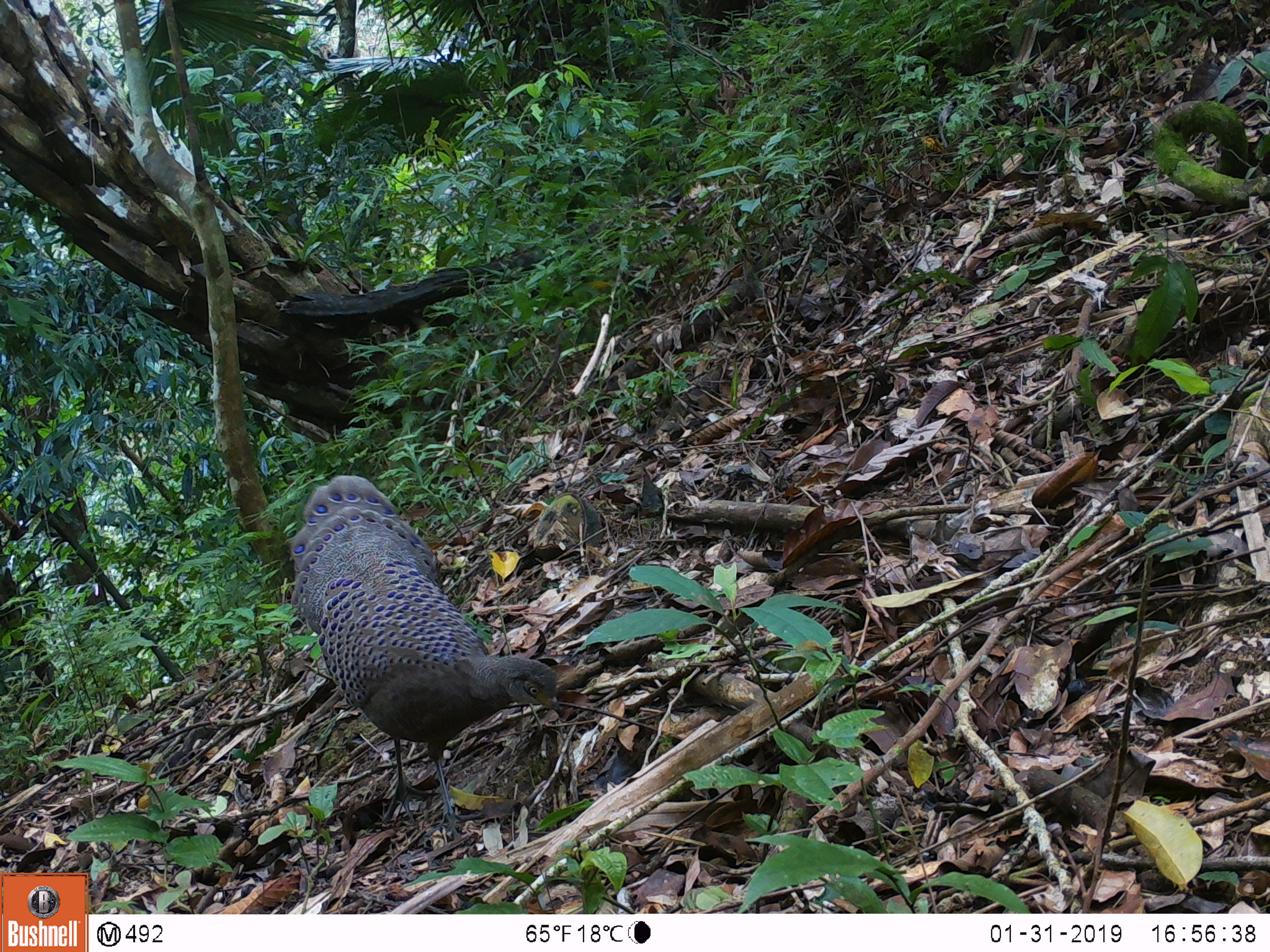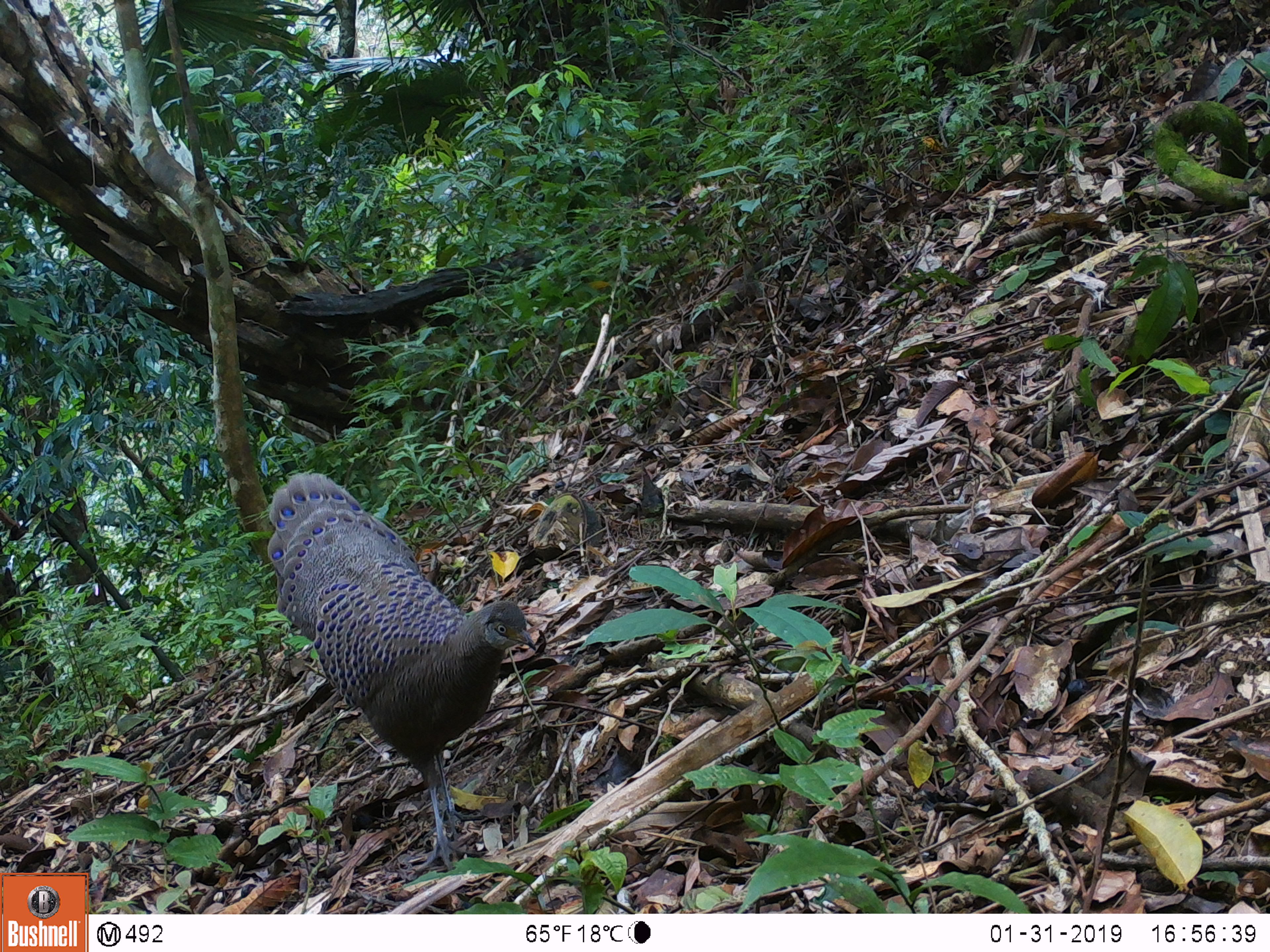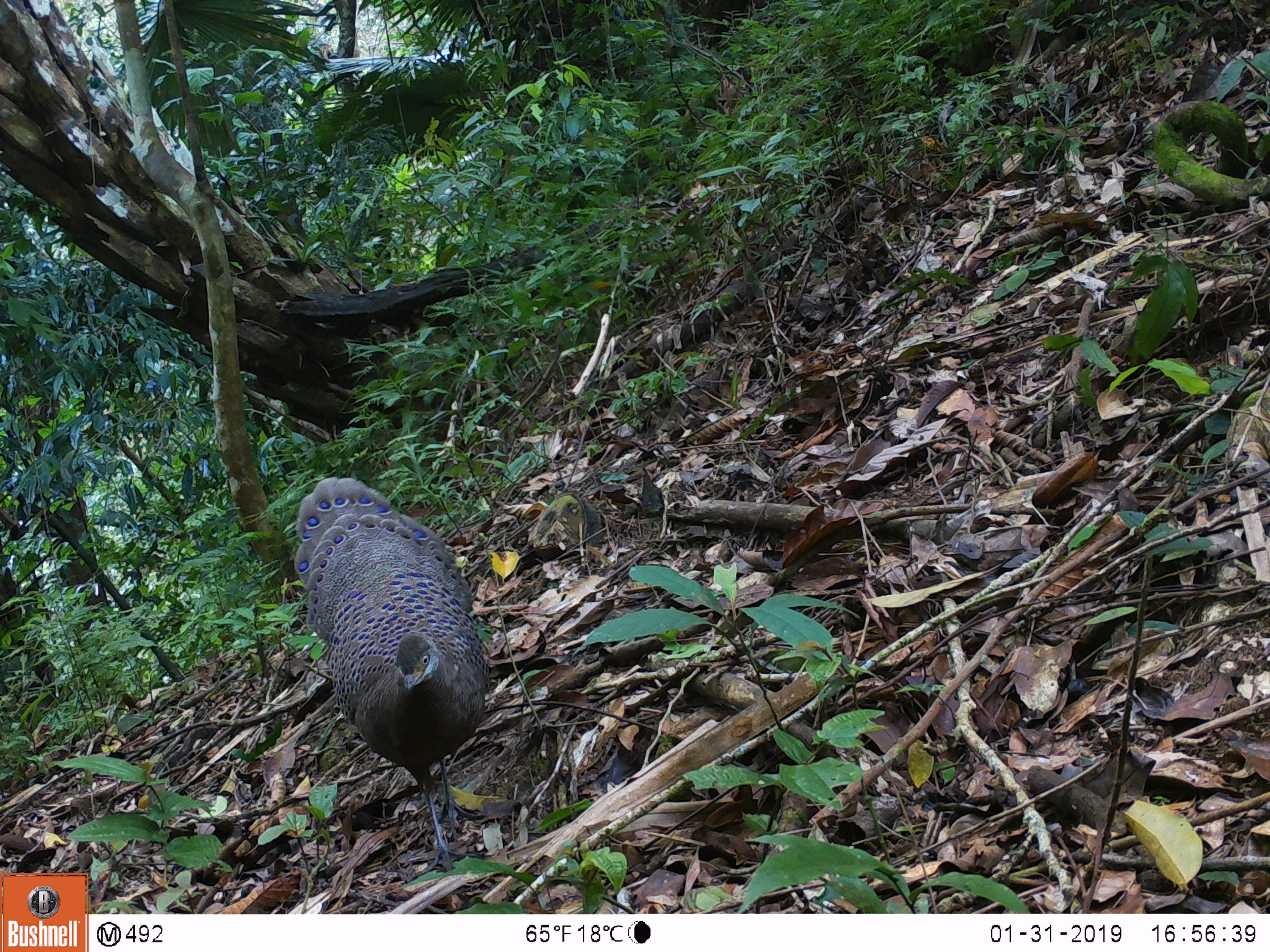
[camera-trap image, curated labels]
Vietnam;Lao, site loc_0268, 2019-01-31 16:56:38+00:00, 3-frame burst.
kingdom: Animalia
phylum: Chordata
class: Aves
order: Galliformes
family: Phasianidae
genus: Polyplectron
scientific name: Polyplectron bicalcaratum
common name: gray peacock-pheasant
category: grey peacock pheasant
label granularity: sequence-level